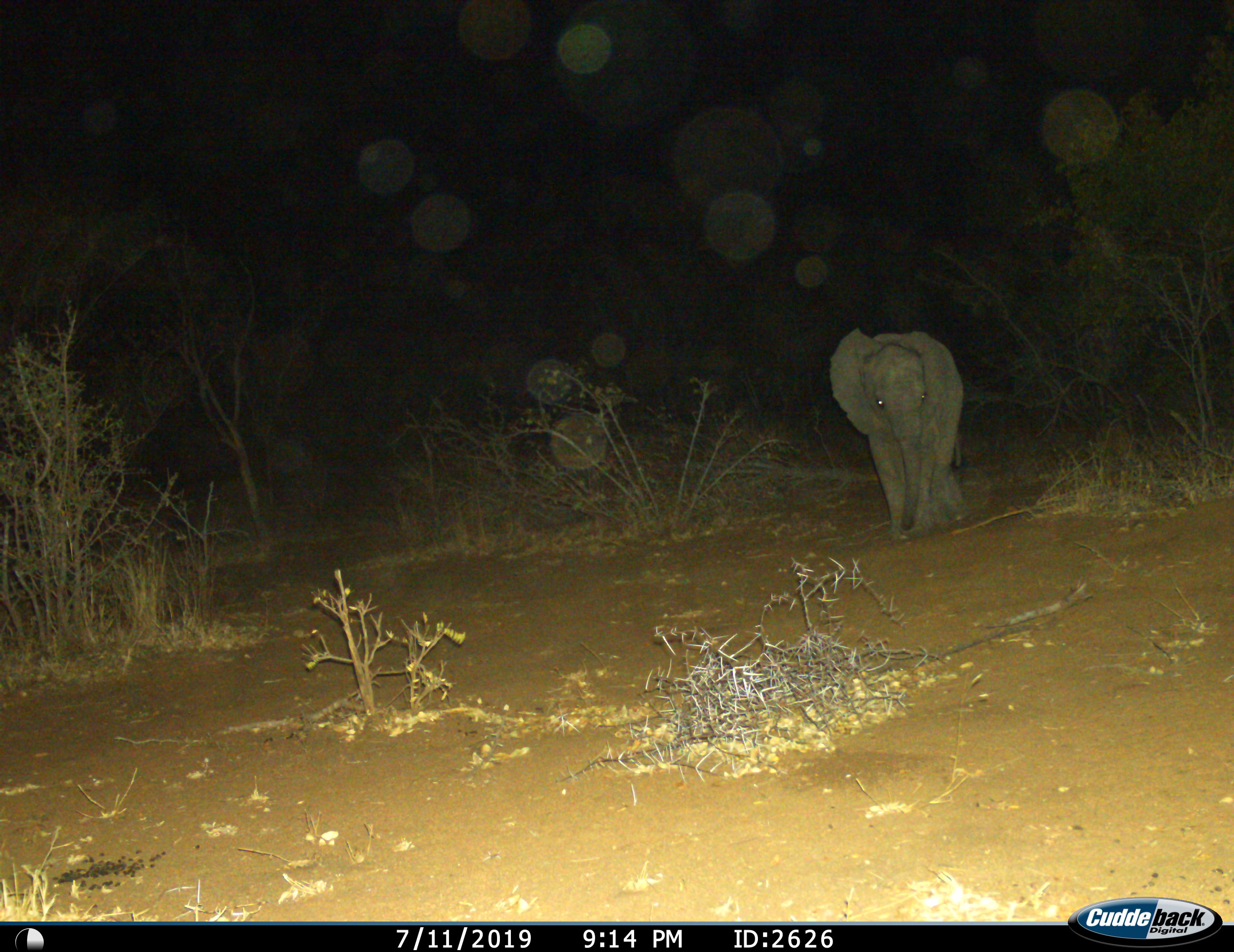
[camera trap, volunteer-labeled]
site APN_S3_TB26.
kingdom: Animalia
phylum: Chordata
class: Mammalia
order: Proboscidea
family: Elephantidae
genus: Loxodonta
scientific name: Loxodonta africana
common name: african bush elephant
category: elephant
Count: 1.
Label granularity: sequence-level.